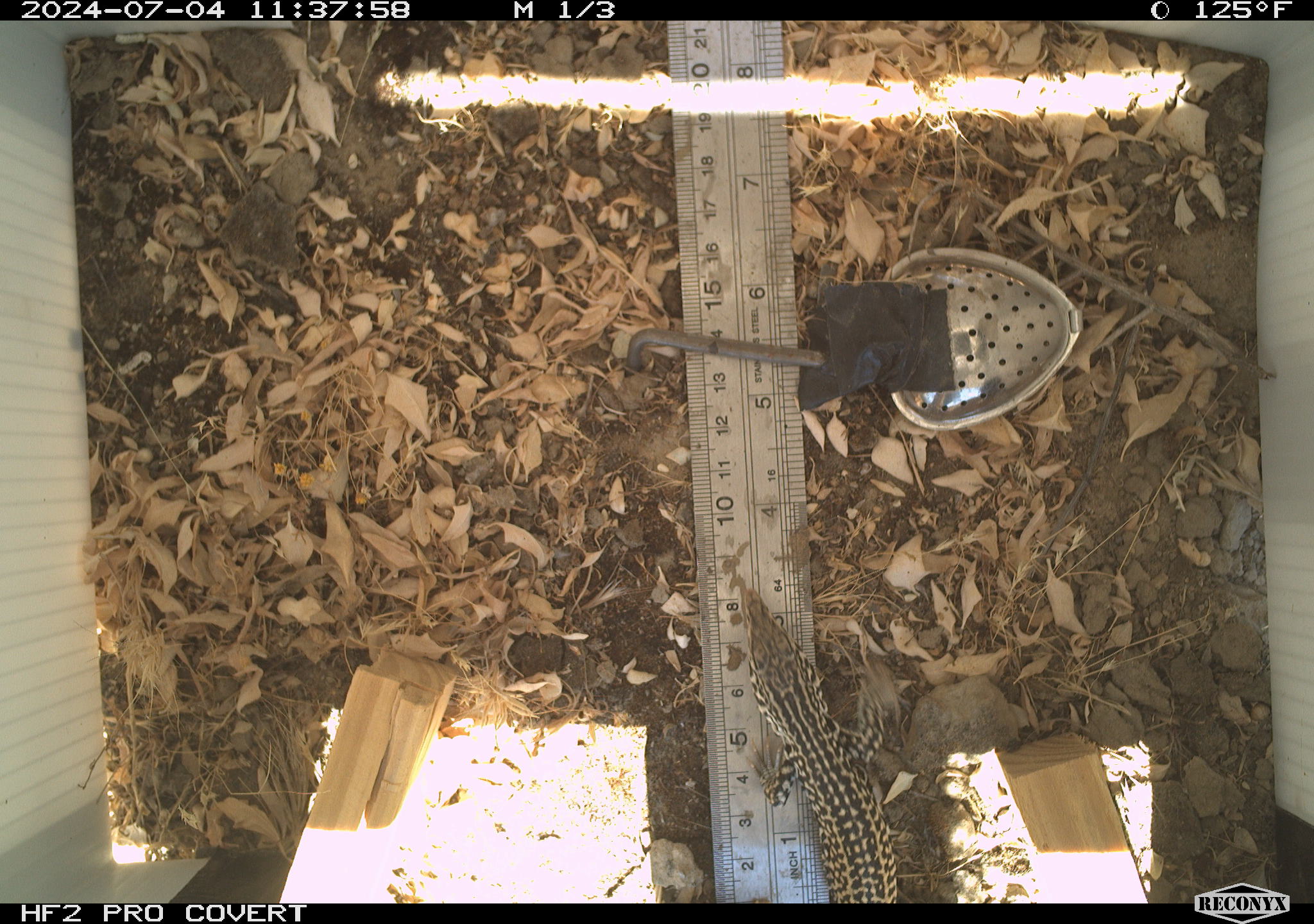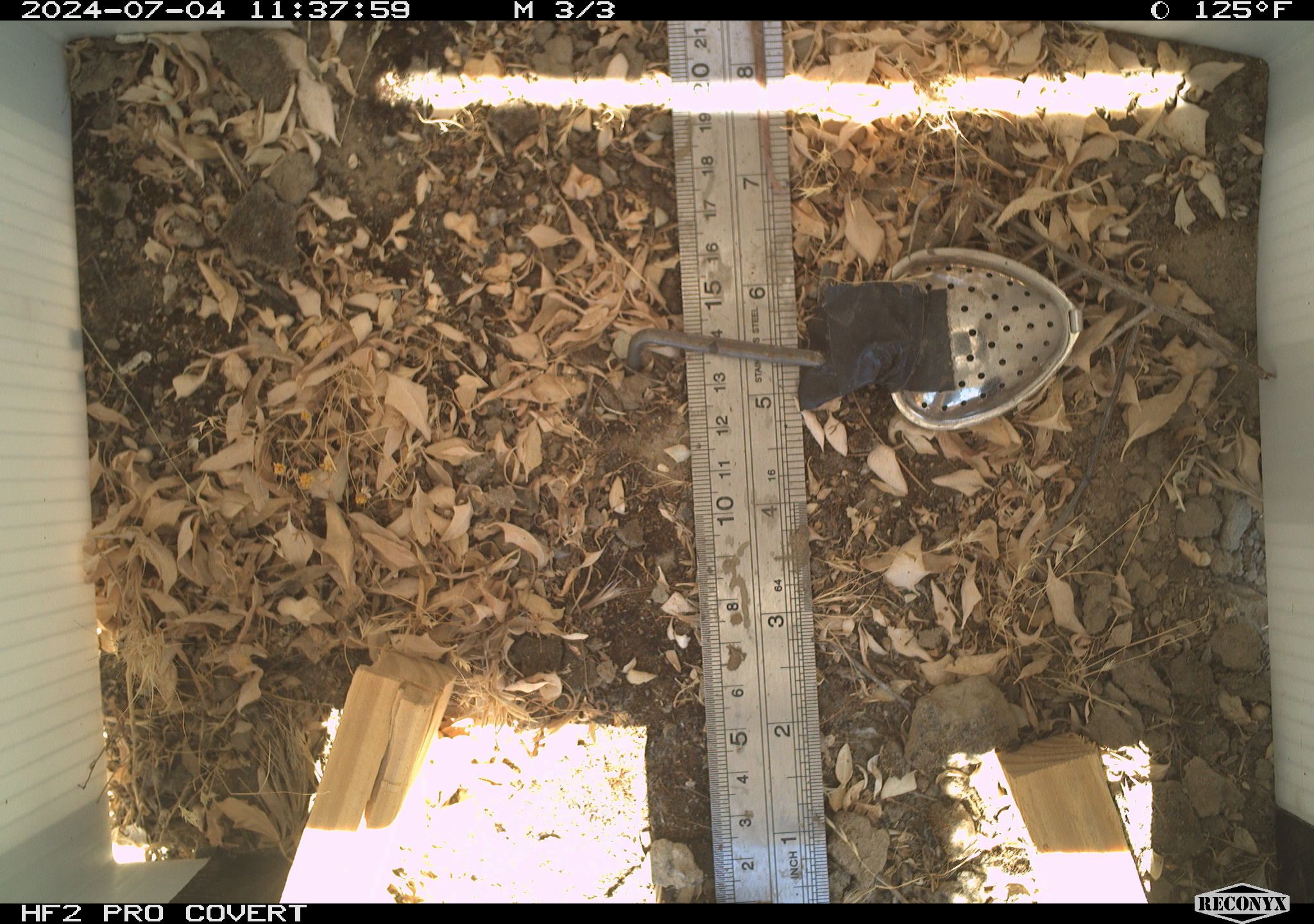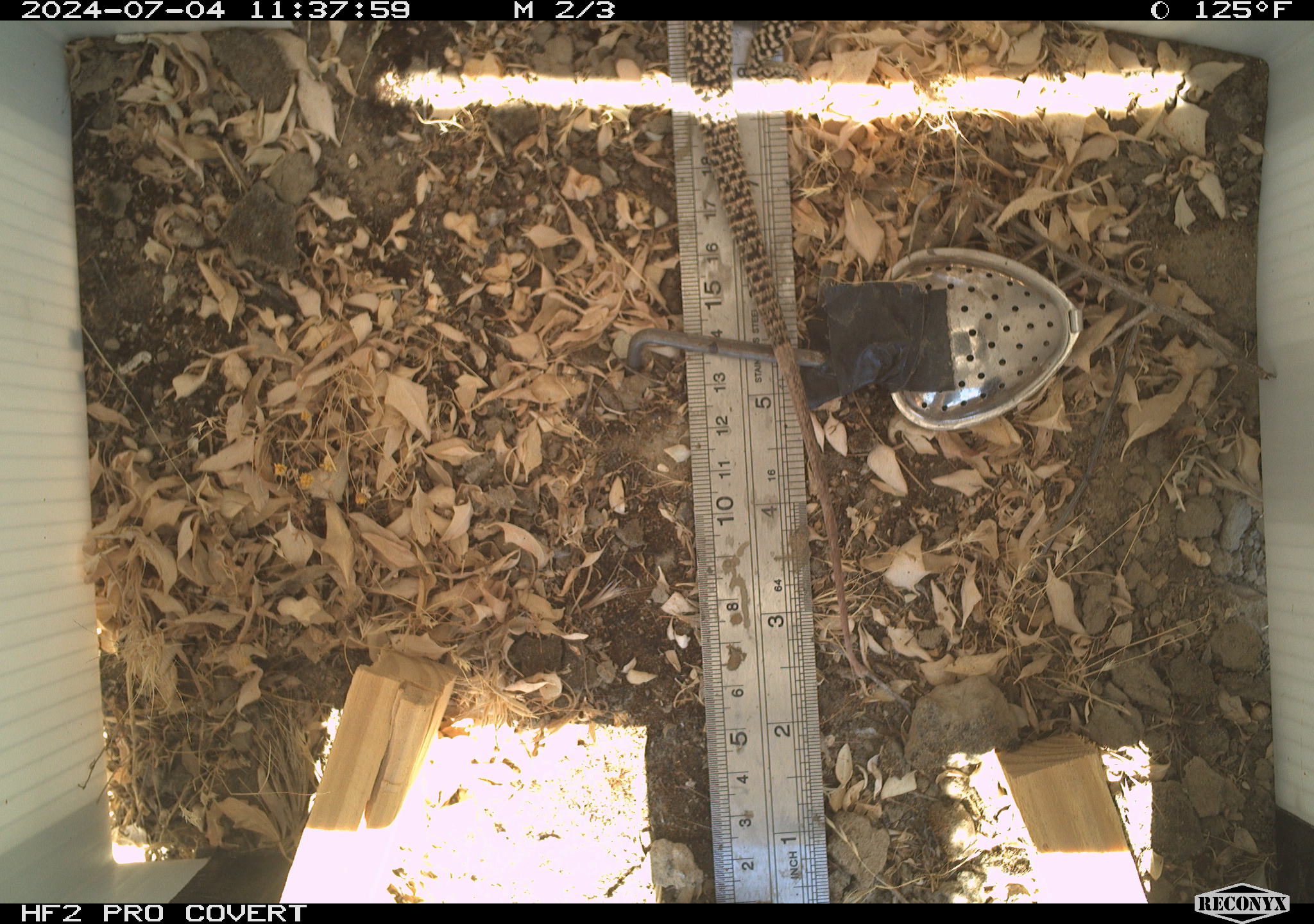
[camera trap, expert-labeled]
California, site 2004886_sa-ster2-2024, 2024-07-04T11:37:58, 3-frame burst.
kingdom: Animalia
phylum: Chordata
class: Reptilia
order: Squamata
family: Teiidae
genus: Aspidoscelis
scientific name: Aspidoscelis tigris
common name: western whiptail